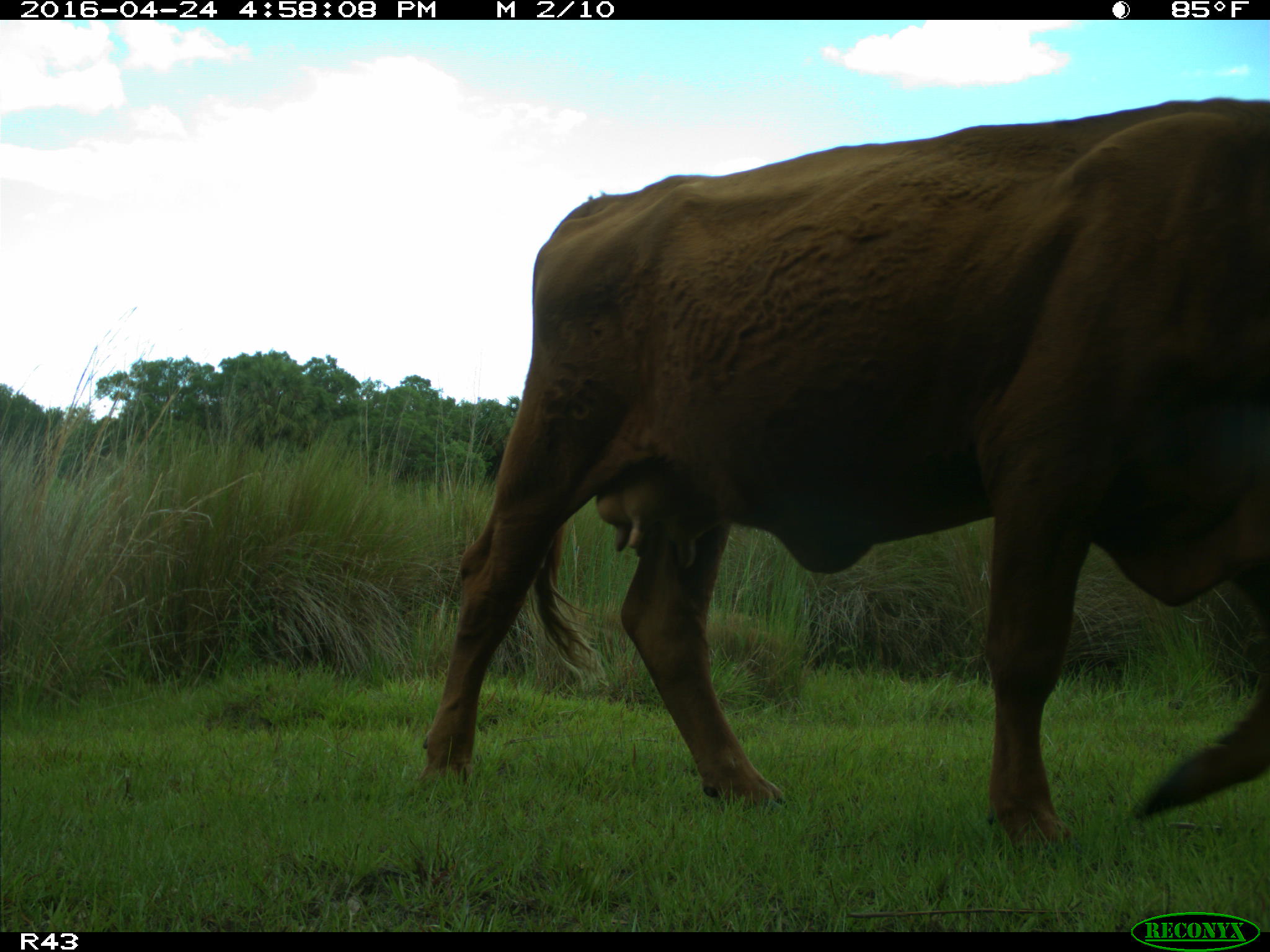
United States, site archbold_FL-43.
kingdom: Animalia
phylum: Chordata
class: Mammalia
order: Artiodactyla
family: Bovidae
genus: Bos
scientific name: Bos taurus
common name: domestic cow